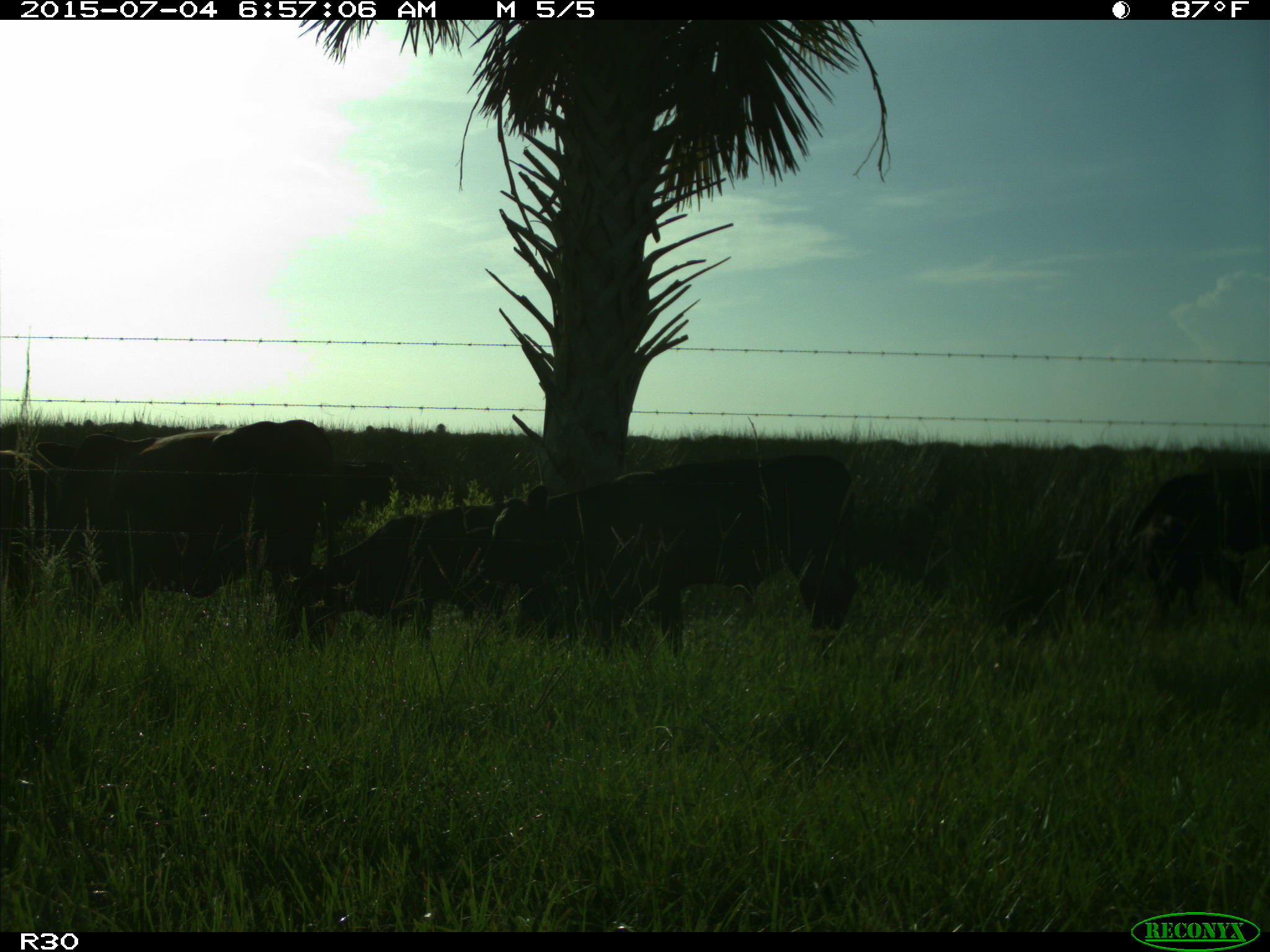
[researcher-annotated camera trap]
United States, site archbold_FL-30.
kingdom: Animalia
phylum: Chordata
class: Mammalia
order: Artiodactyla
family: Bovidae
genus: Bos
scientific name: Bos taurus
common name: domestic cow